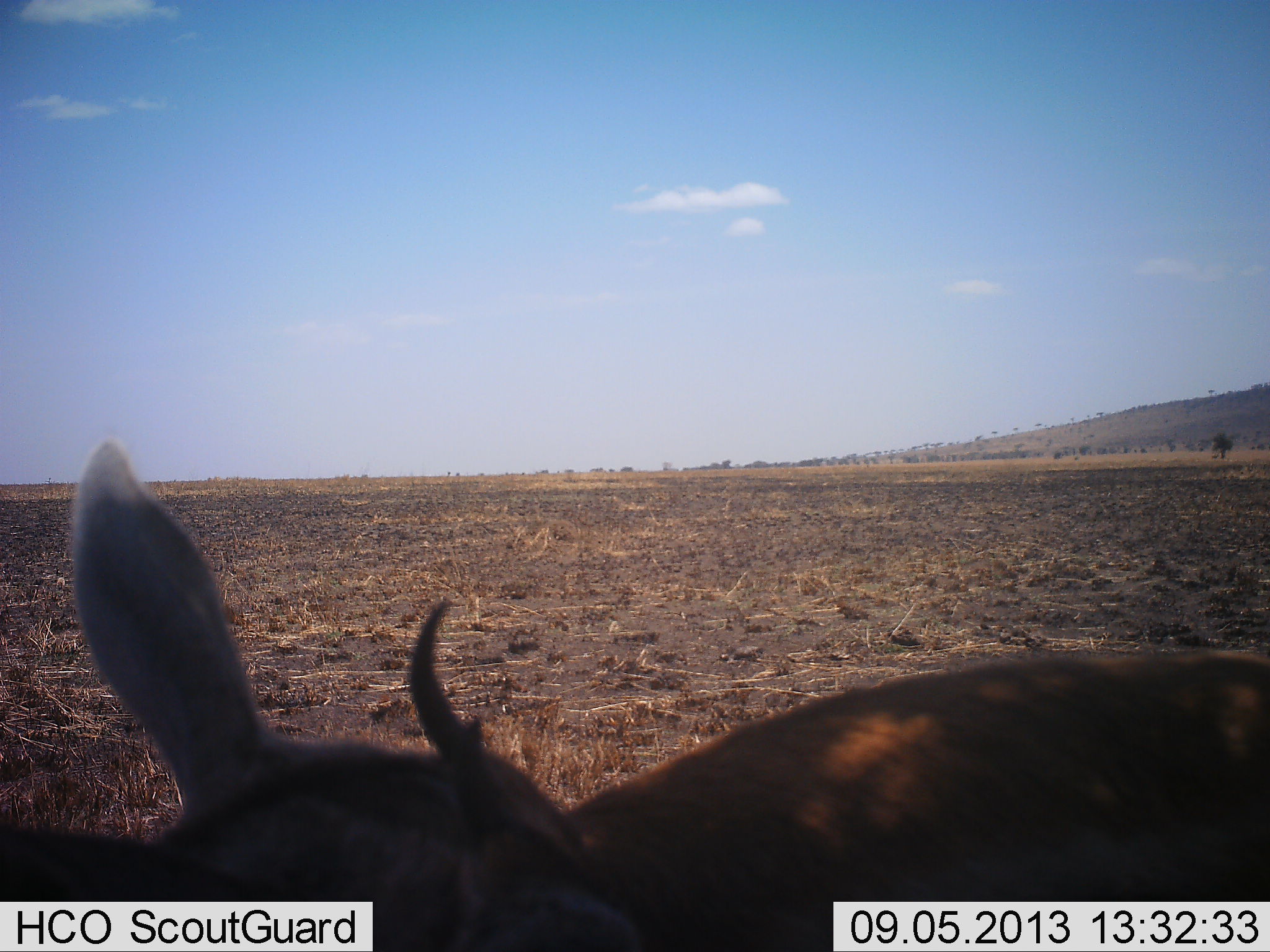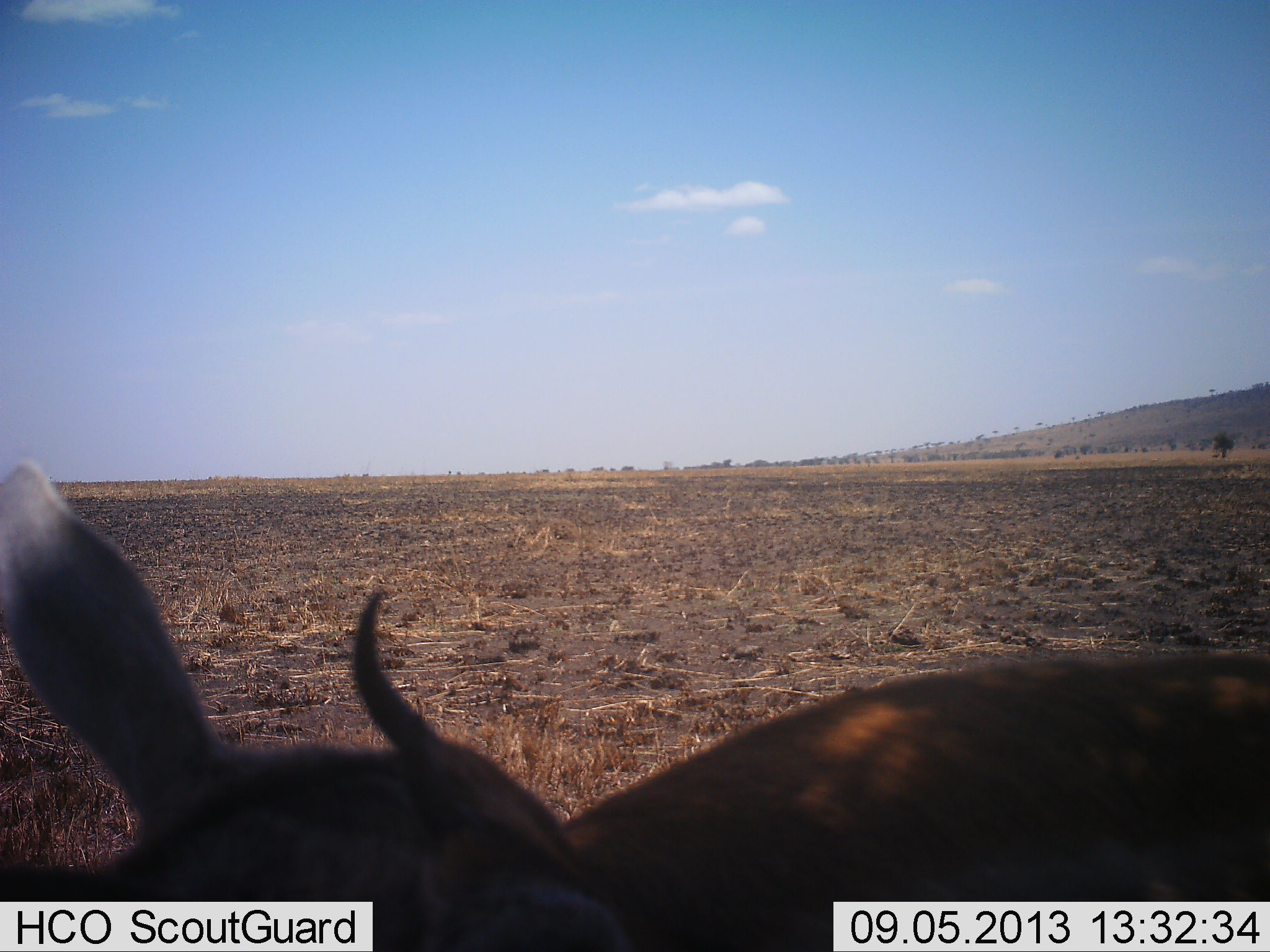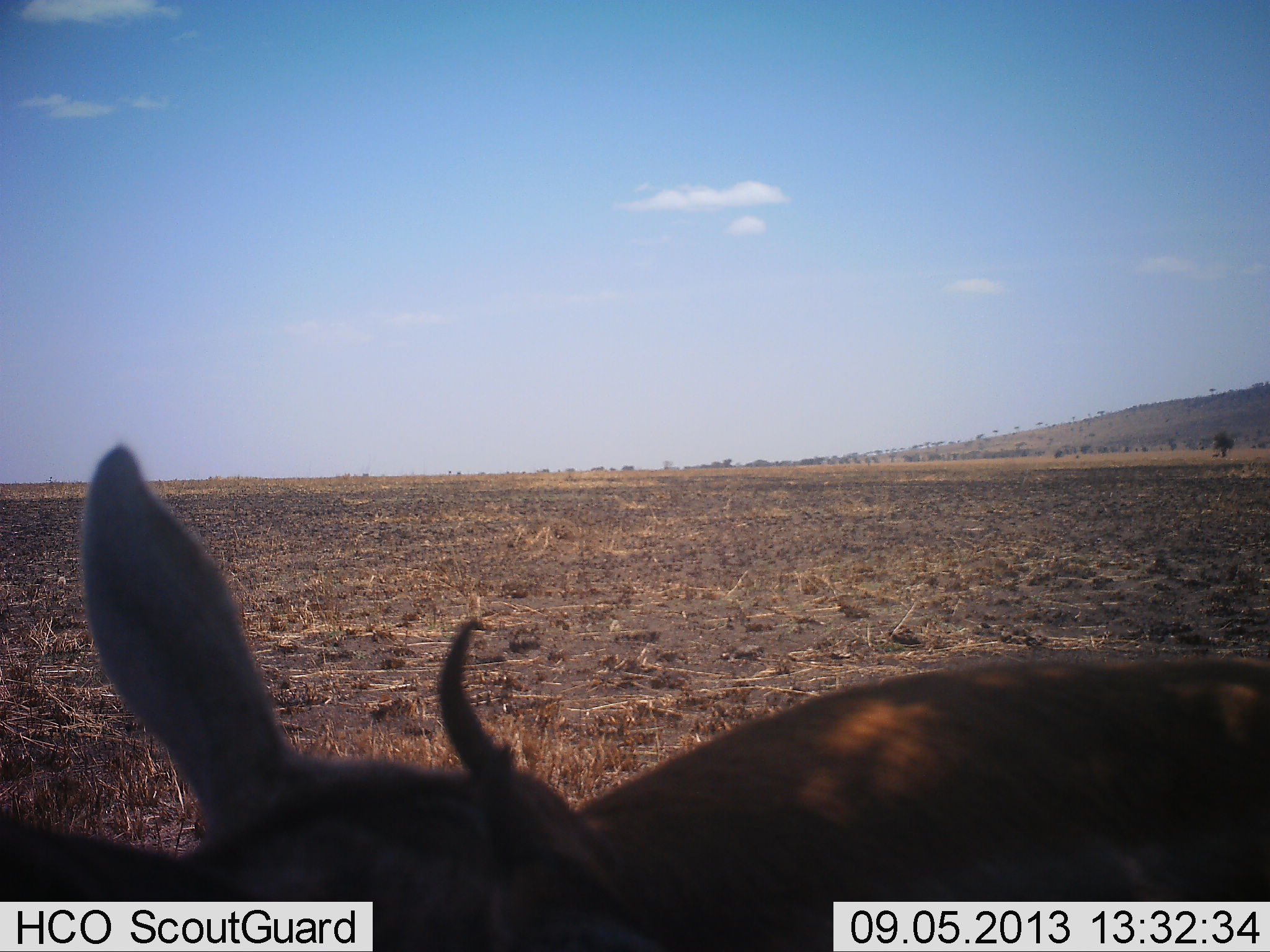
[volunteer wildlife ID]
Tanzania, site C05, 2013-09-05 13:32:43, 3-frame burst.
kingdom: Animalia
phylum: Chordata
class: Mammalia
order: Artiodactyla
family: Bovidae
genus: Eudorcas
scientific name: Eudorcas thomsonii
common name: thomson's gazelle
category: gazellethomsons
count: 1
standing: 88%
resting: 6%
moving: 6%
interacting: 0%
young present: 0%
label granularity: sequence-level